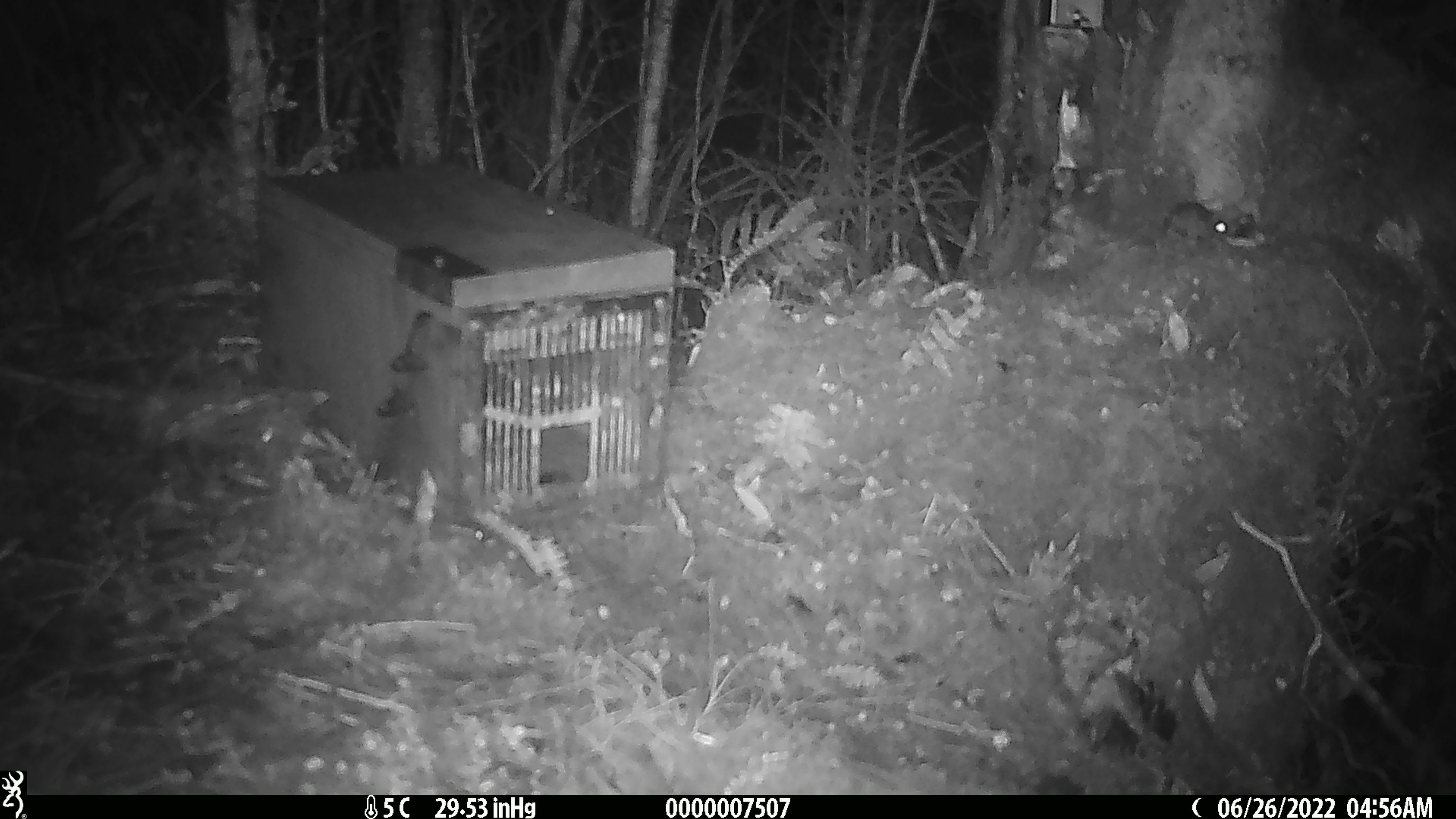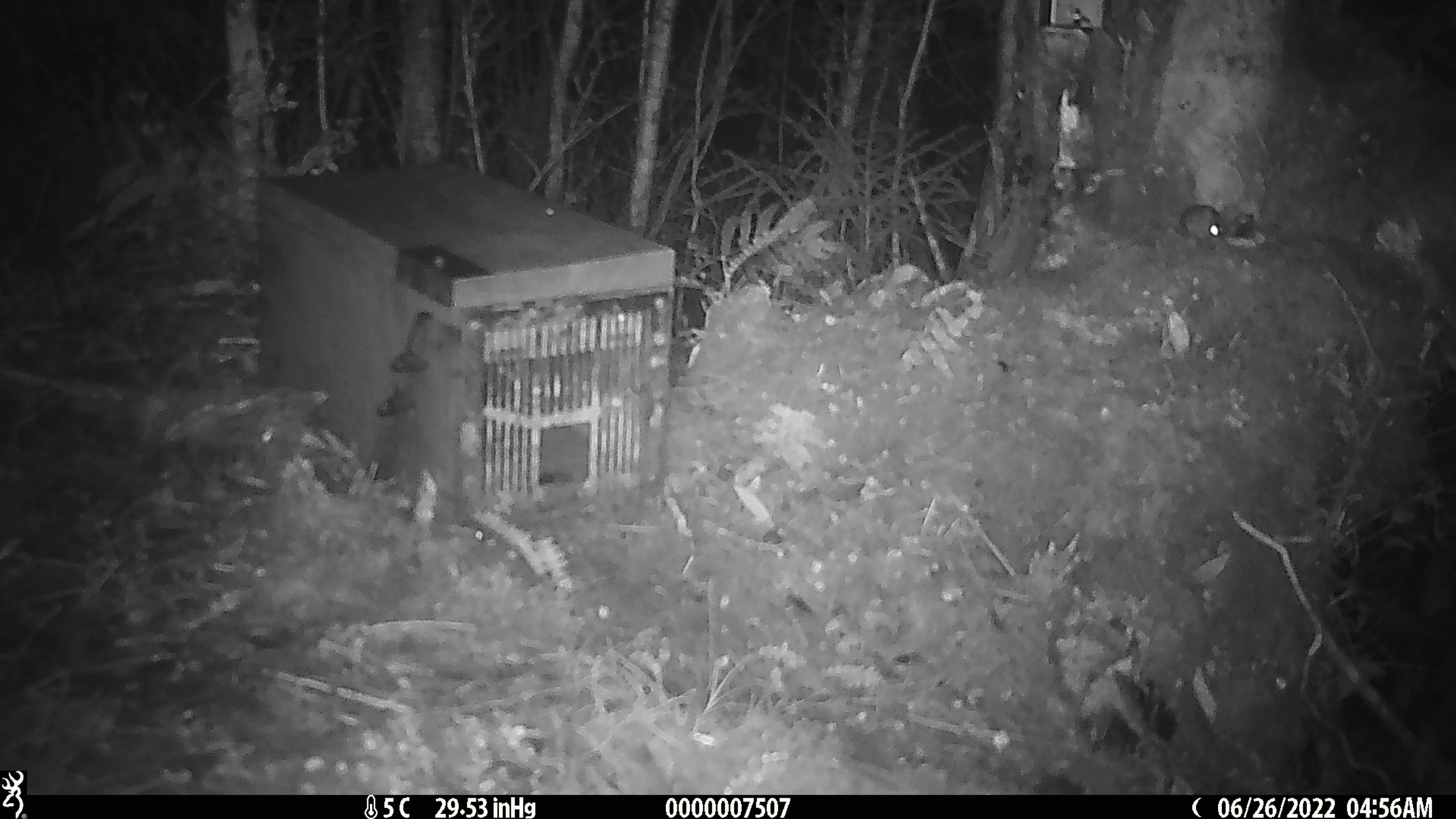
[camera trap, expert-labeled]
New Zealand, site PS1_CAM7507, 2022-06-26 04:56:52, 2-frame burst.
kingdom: Animalia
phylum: Chordata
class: Mammalia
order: Rodentia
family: Muridae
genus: Mus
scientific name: Mus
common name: mouse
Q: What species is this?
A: Mouse (Mus).